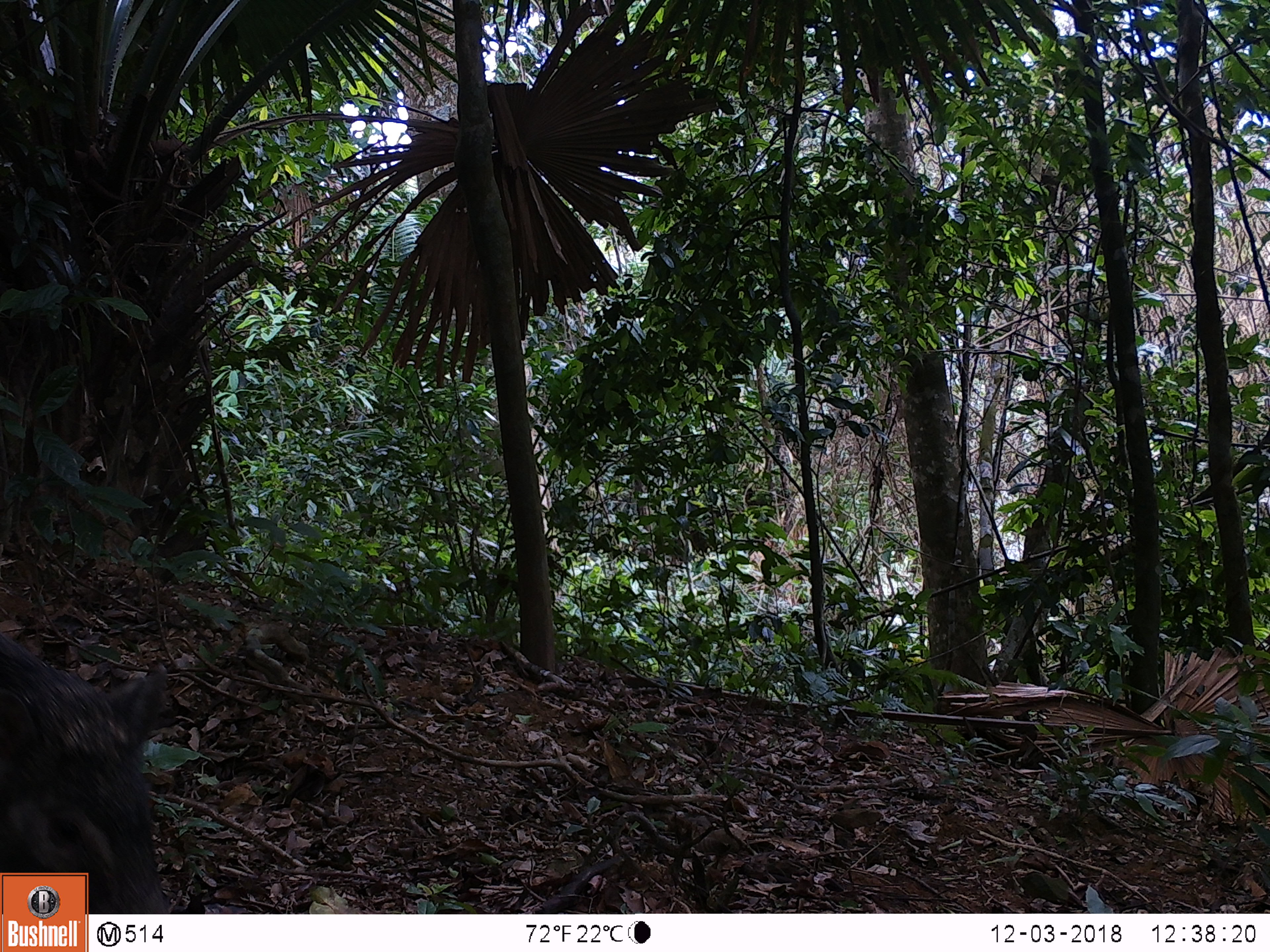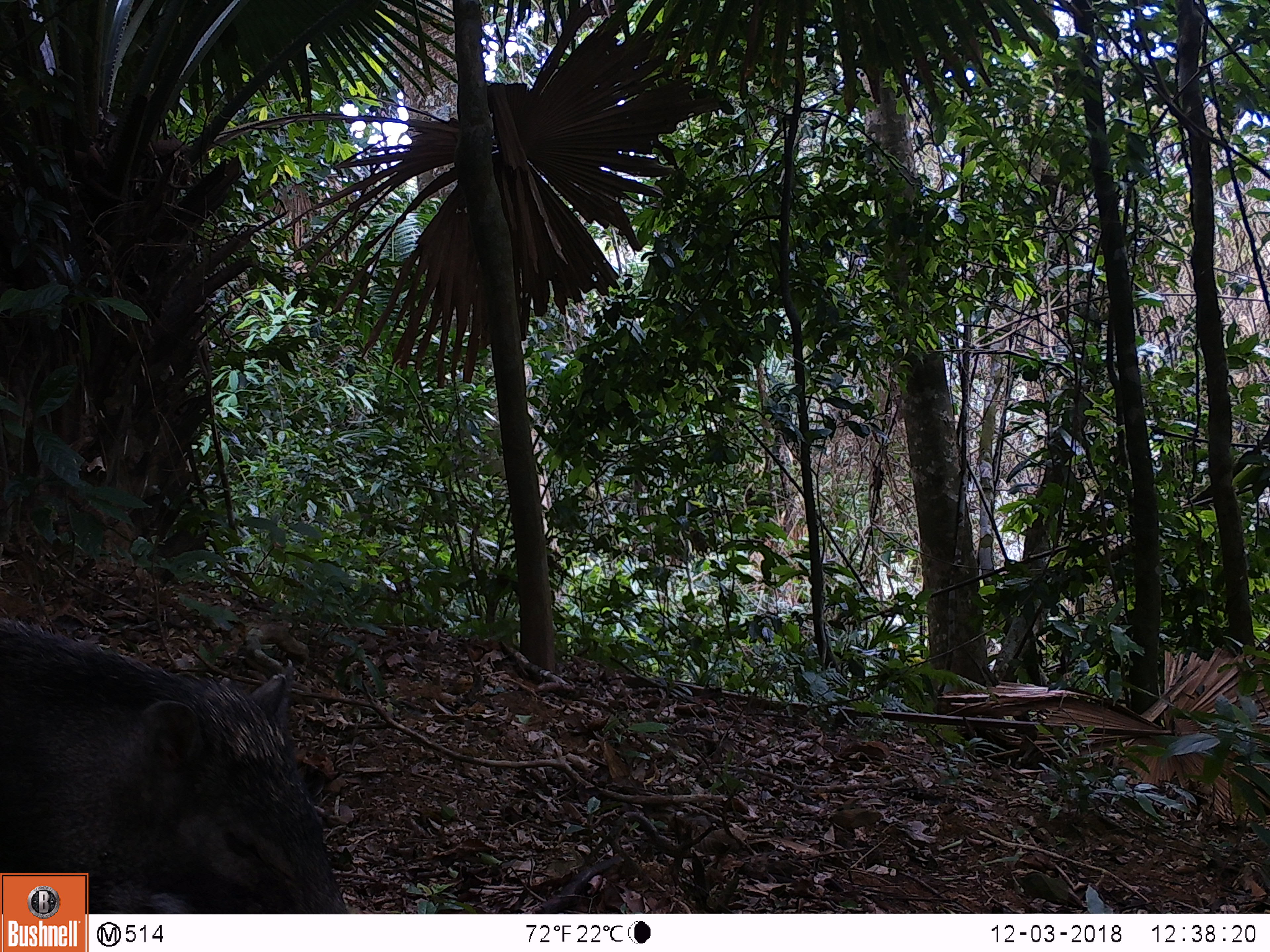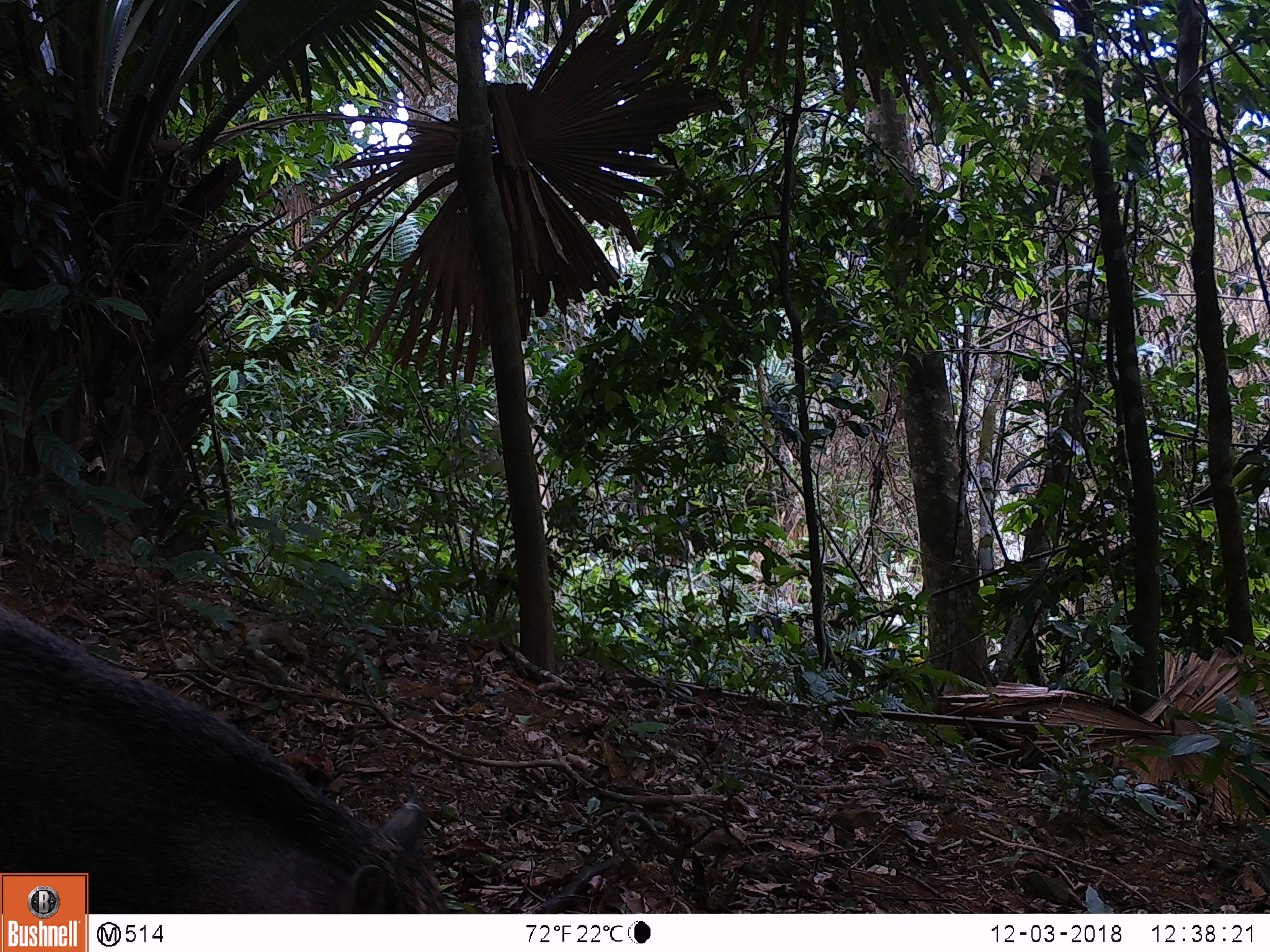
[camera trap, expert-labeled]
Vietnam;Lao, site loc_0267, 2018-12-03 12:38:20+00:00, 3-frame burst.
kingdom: Animalia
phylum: Chordata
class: Mammalia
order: Artiodactyla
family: Suidae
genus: Sus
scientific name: Sus scrofa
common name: eurasian wild pig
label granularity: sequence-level